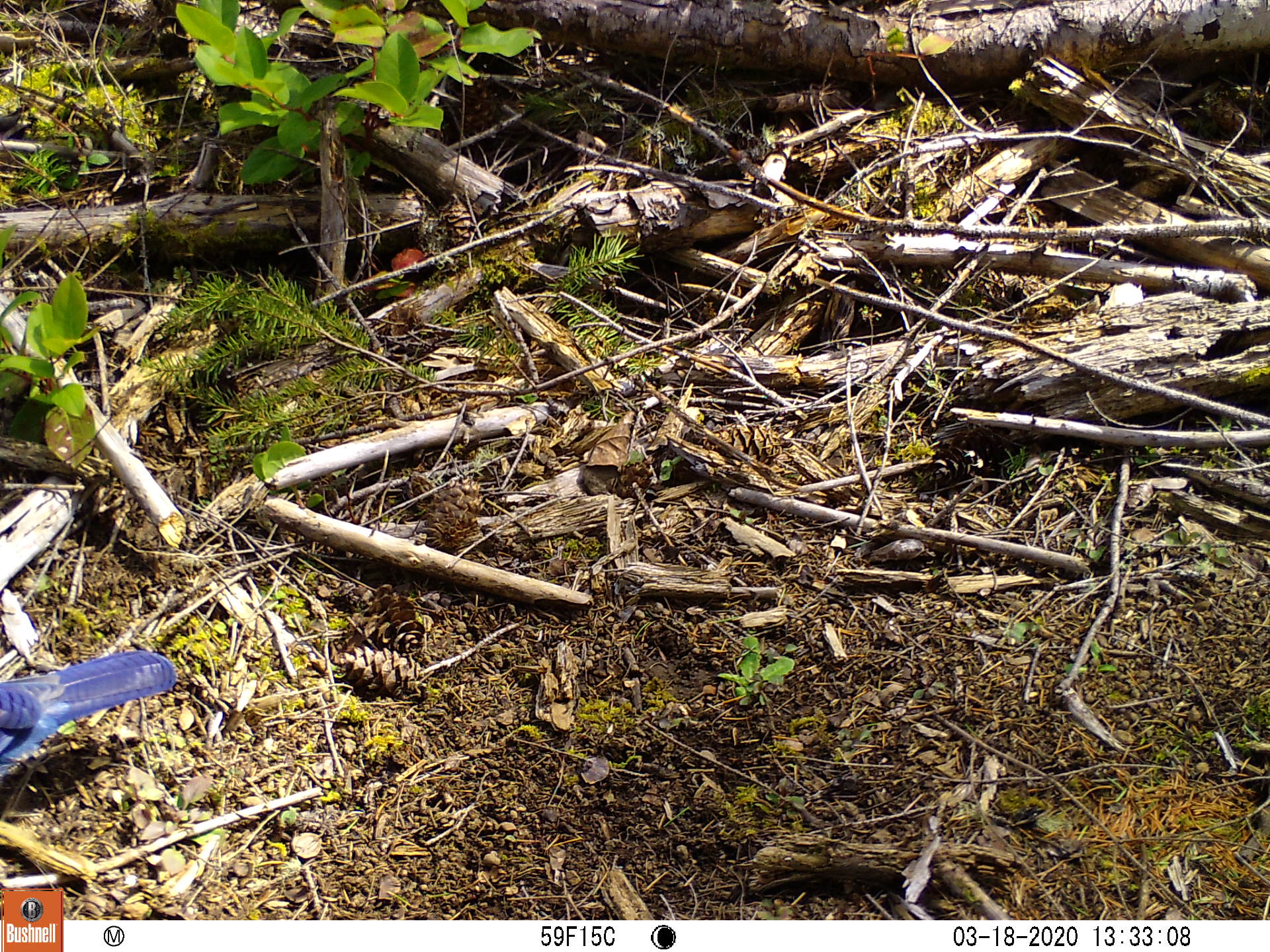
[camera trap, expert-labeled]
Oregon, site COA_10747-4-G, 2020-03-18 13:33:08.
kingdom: Animalia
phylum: Chordata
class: Aves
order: Passeriformes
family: Corvidae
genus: Cyanocitta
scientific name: Cyanocitta stelleri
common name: steller's jay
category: stellers jay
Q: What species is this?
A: Stellers jay (steller's jay) (Cyanocitta stelleri).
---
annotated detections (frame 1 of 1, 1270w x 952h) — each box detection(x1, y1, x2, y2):
stellers jay: detection(0, 650, 177, 785)